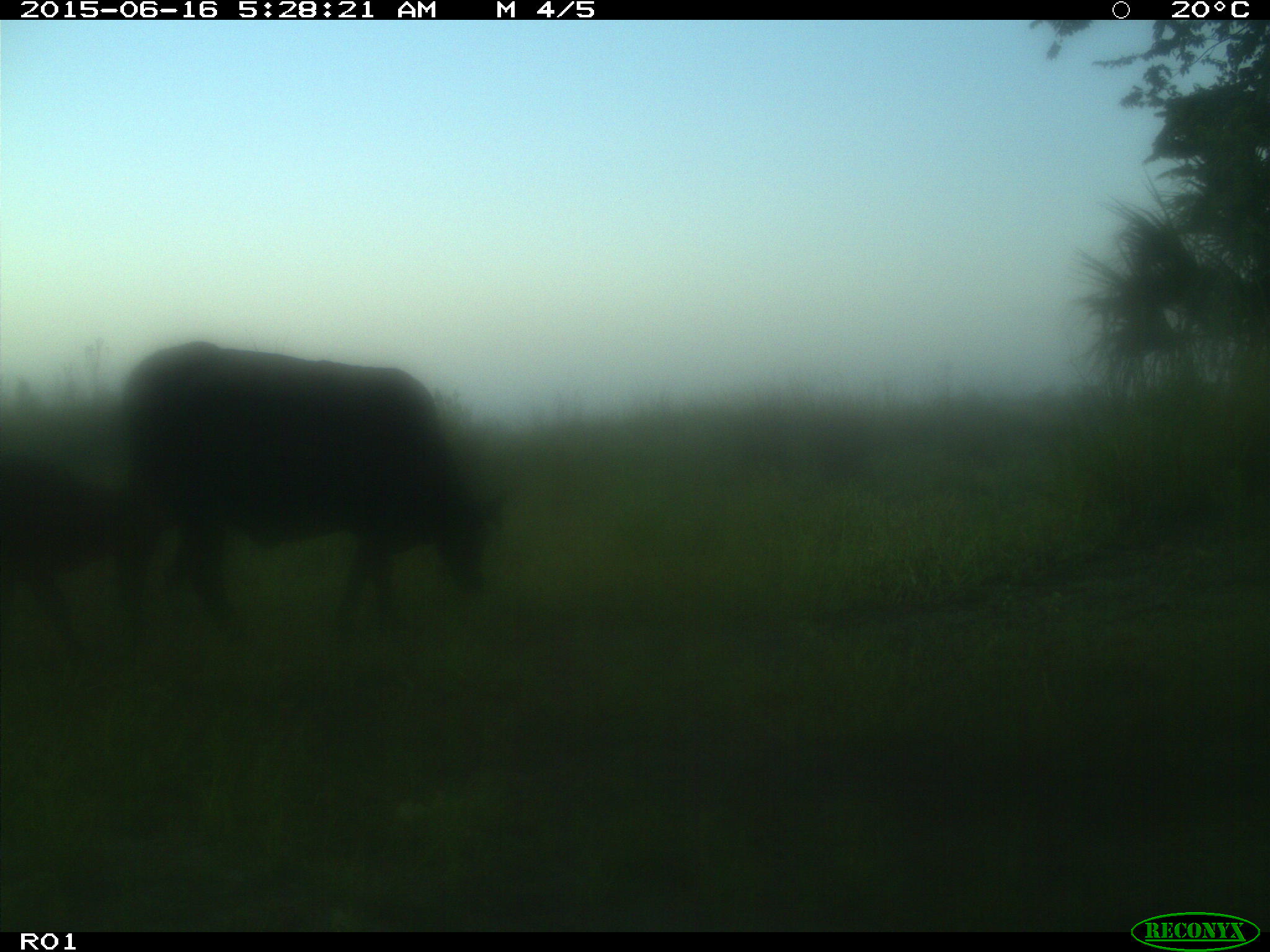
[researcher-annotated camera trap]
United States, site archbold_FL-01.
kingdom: Animalia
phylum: Chordata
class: Mammalia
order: Artiodactyla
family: Bovidae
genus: Bos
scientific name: Bos taurus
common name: domestic cow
Bos taurus (domestic cow).